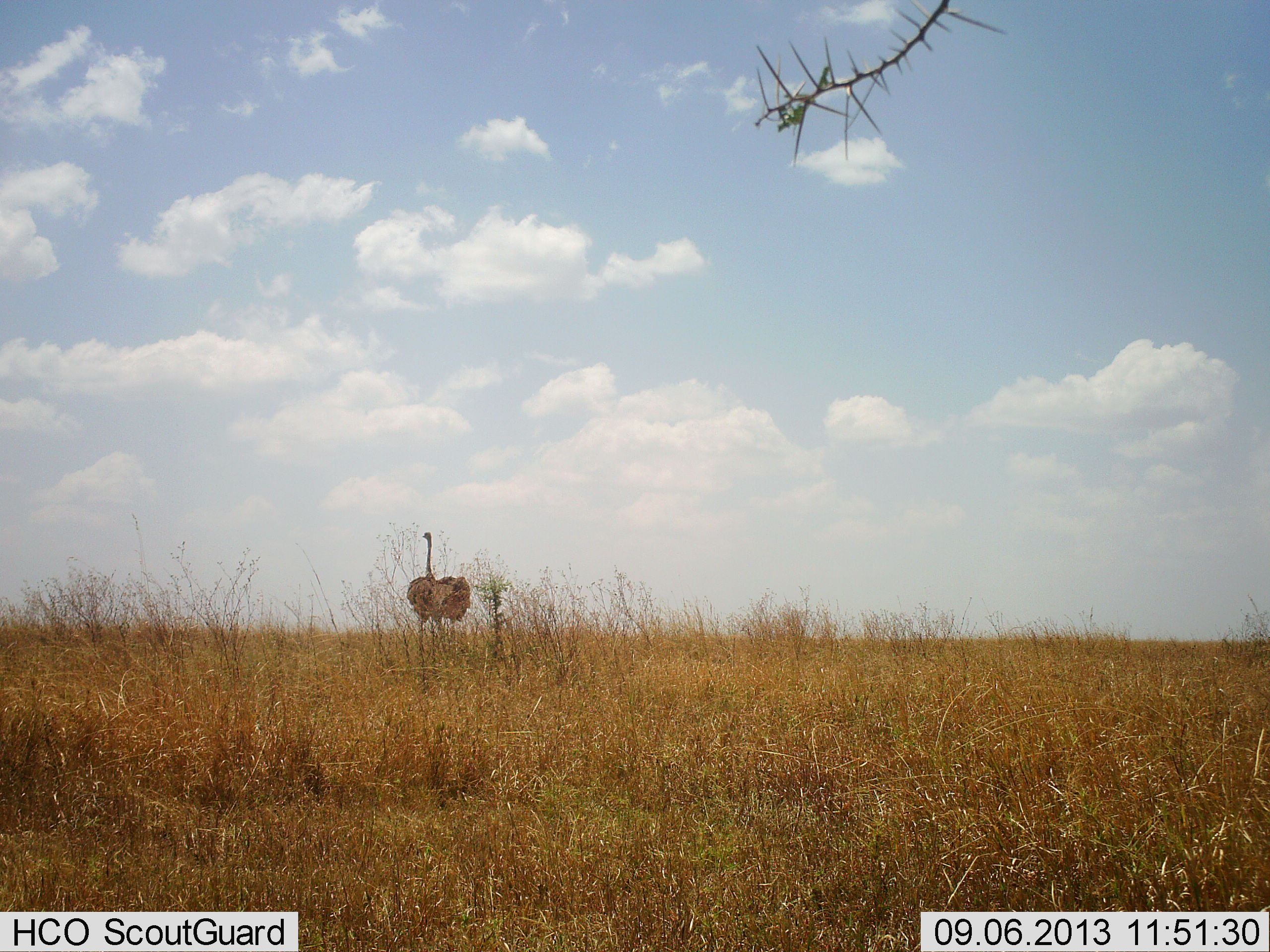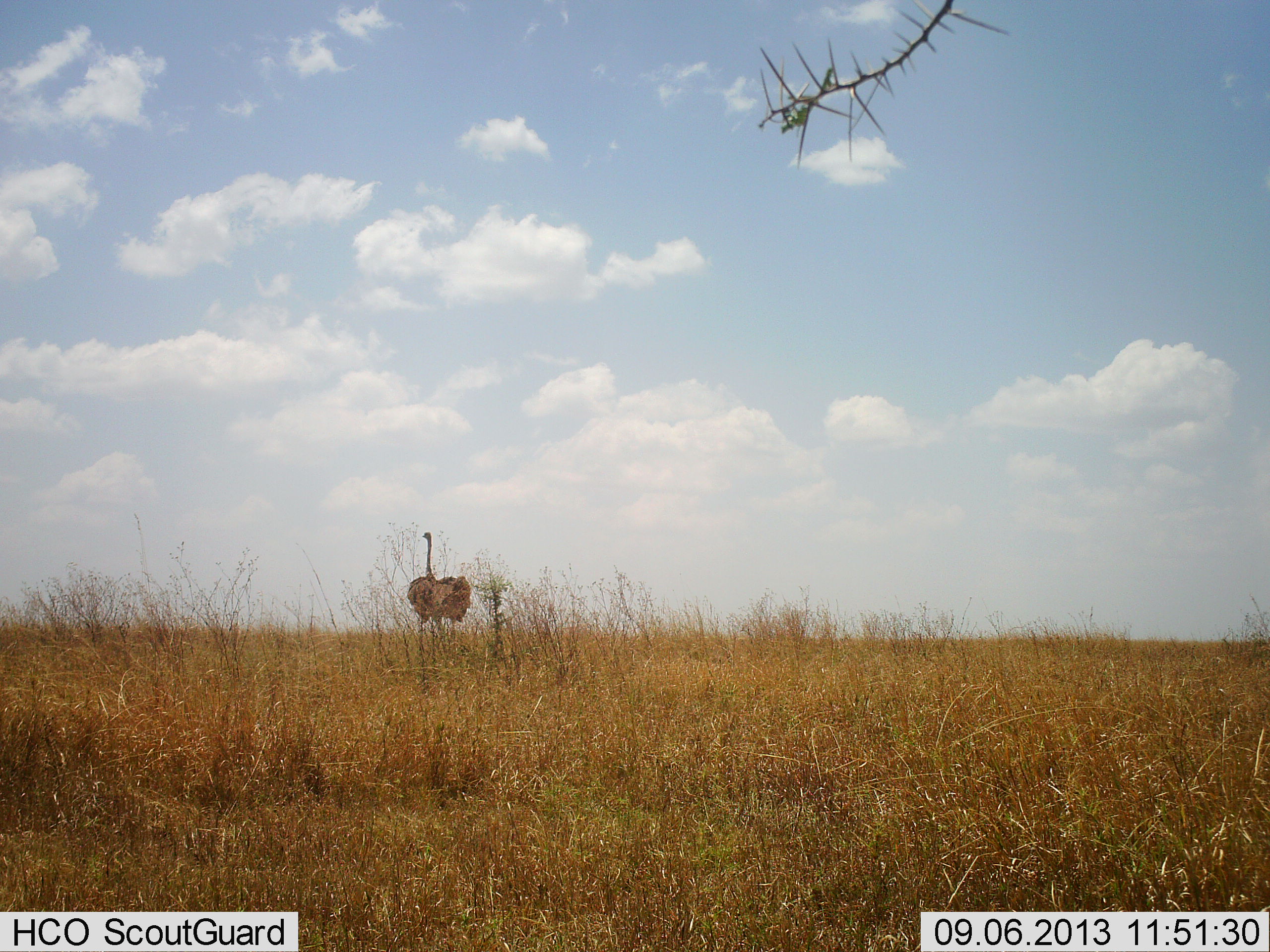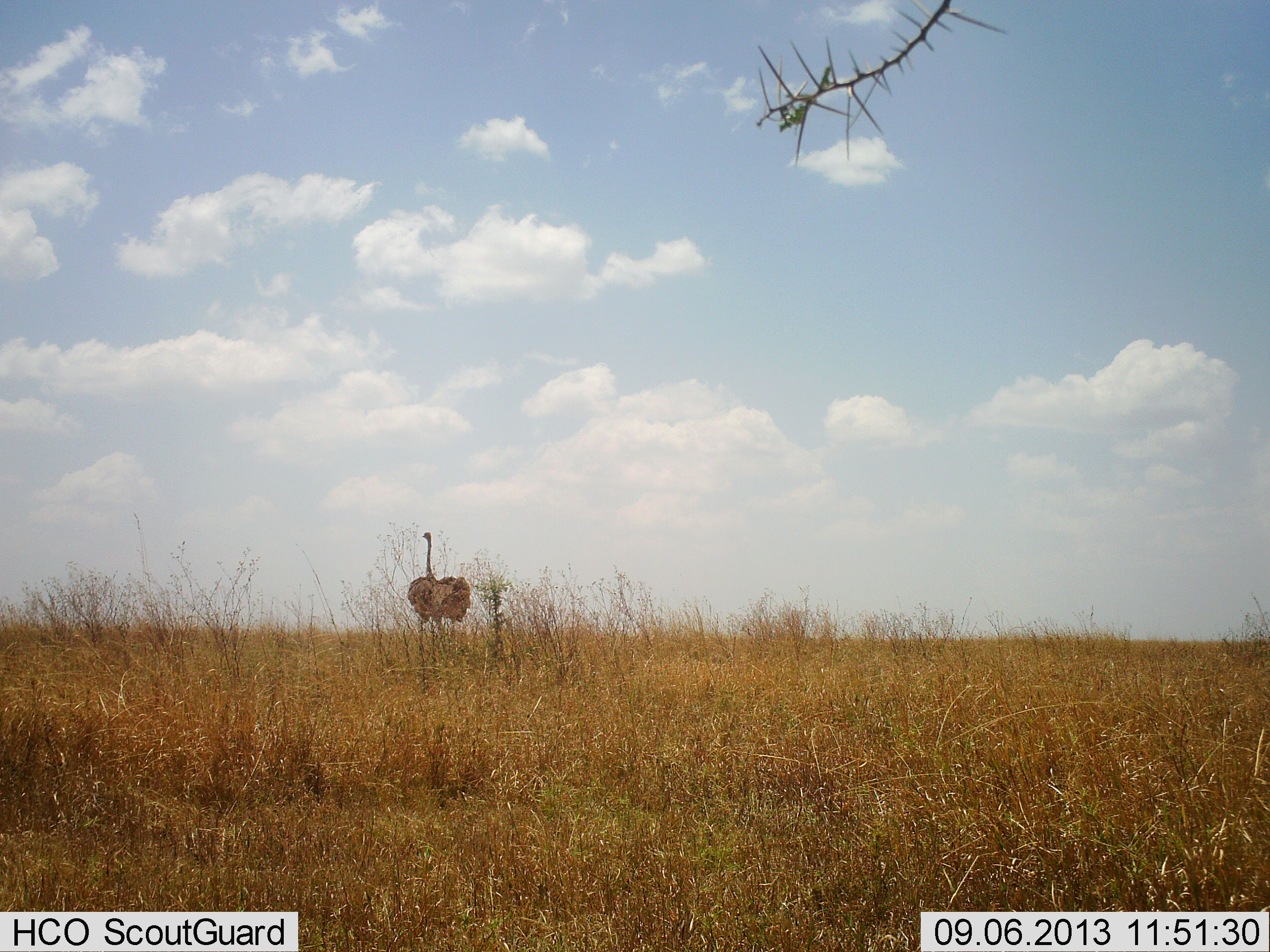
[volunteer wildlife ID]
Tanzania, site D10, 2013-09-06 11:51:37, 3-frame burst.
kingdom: Animalia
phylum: Chordata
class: Aves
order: Struthioniformes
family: Struthionidae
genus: Struthio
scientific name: Struthio camelus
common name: ostrich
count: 1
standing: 90%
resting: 0%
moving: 10%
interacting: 0%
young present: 0%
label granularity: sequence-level